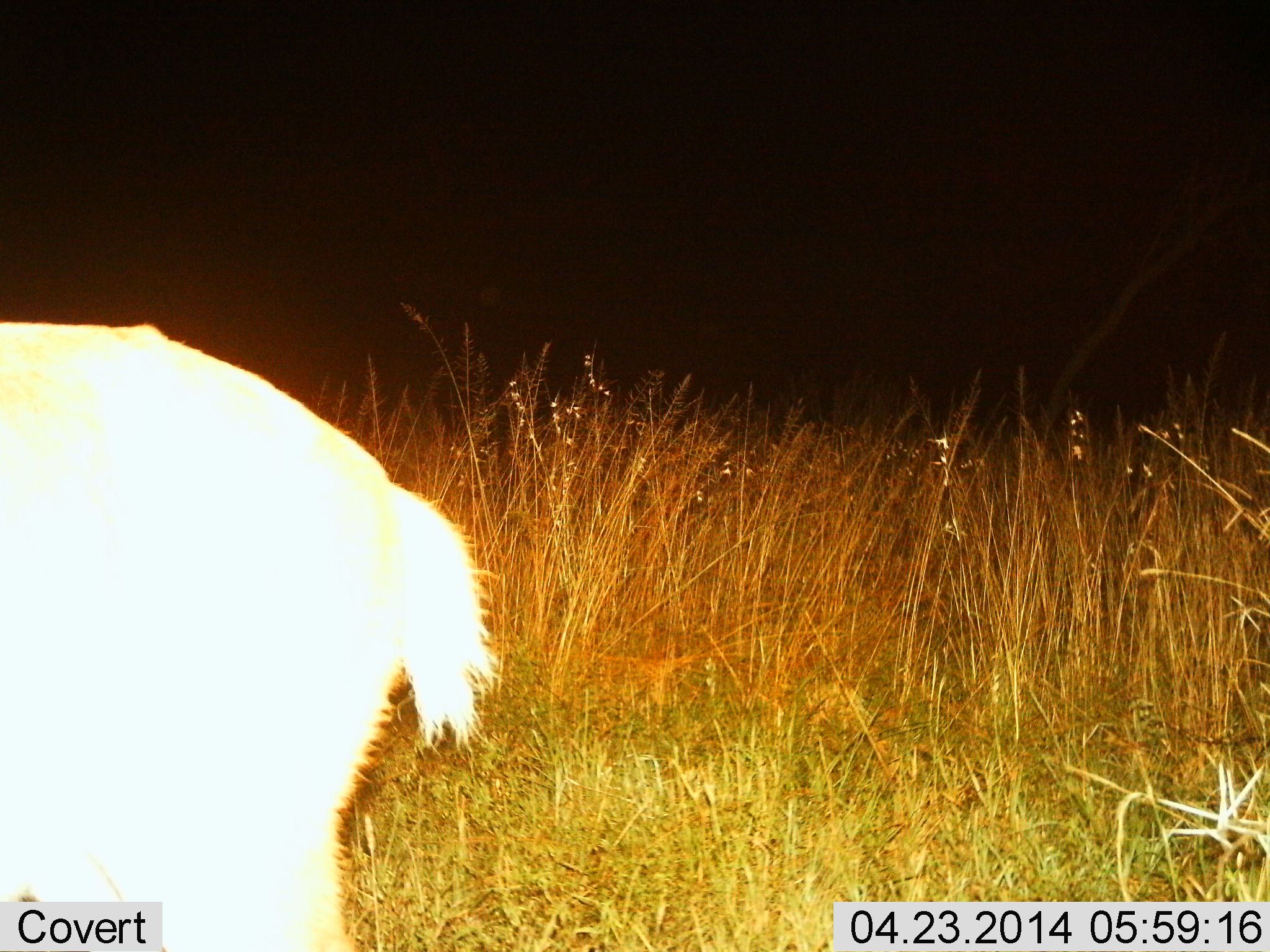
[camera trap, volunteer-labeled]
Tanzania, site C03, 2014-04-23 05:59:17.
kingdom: Animalia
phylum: Chordata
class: Mammalia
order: Artiodactyla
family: Bovidae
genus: Redunca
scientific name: Redunca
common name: reedbuck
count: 1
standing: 90%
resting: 0%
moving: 10%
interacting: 0%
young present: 0%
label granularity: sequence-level